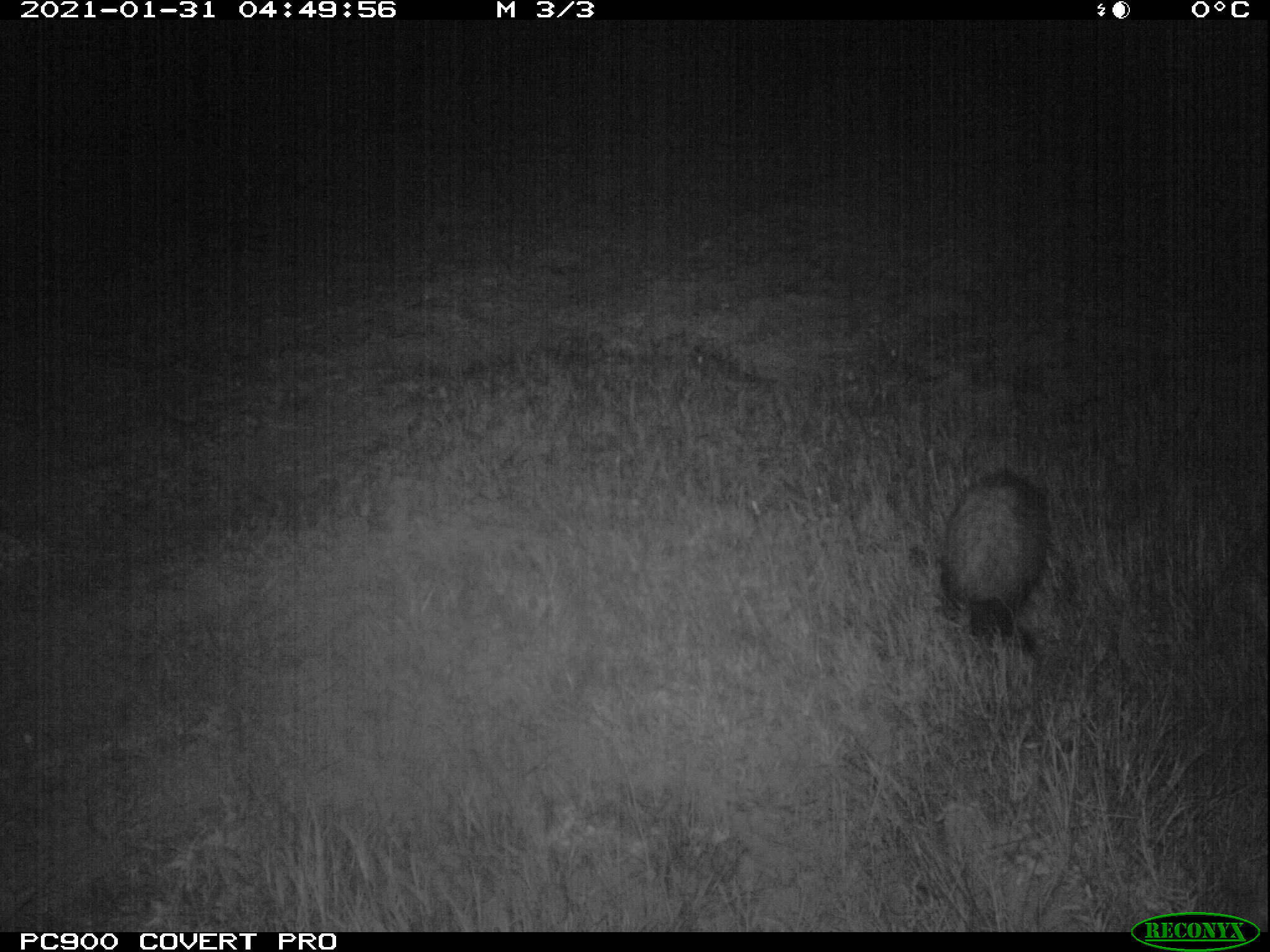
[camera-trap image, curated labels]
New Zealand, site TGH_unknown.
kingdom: Animalia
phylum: Chordata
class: Mammalia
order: Carnivora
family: Mustelidae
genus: Mustela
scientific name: Mustela furo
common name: ferret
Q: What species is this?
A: Ferret (Mustela furo).